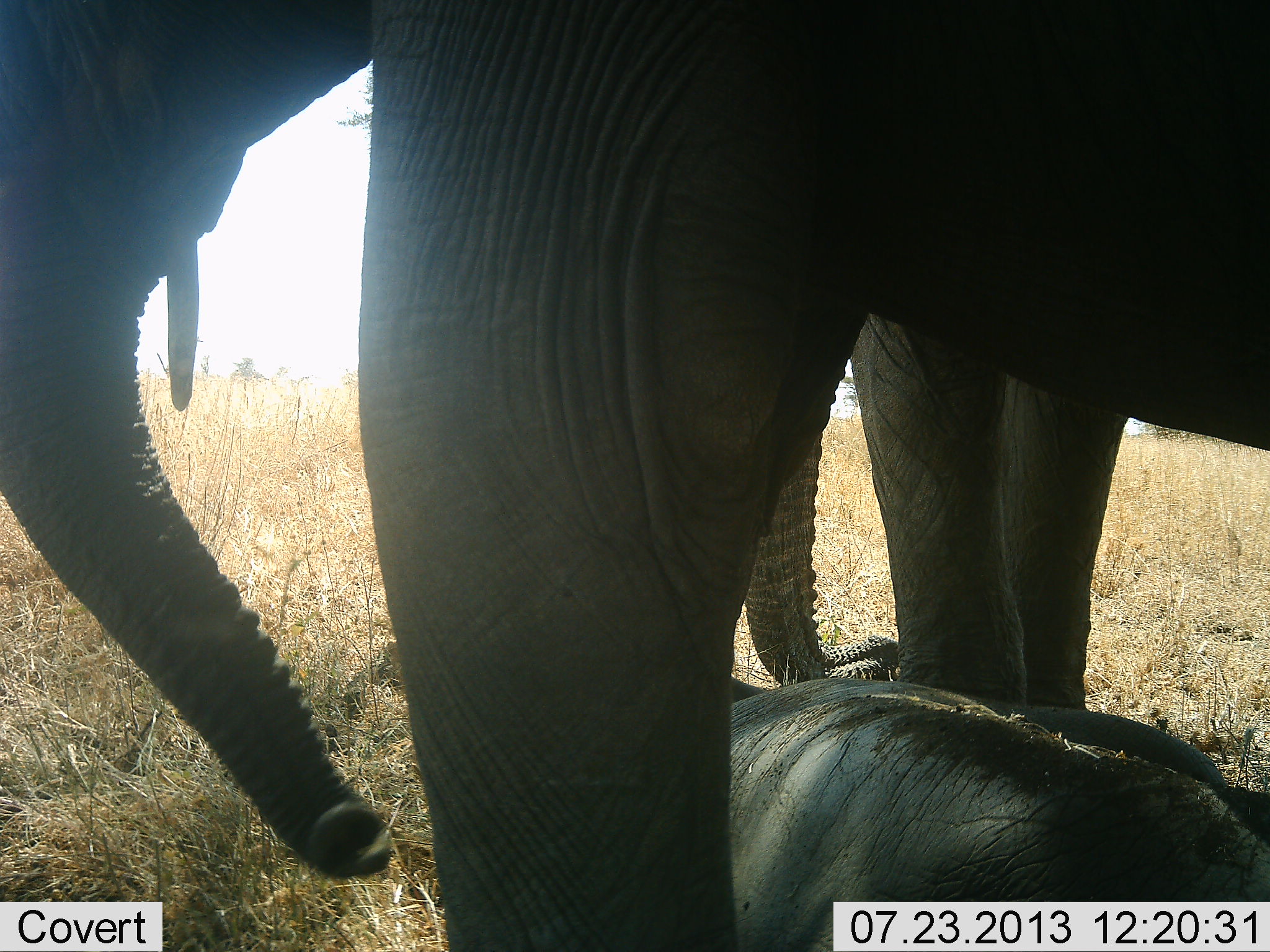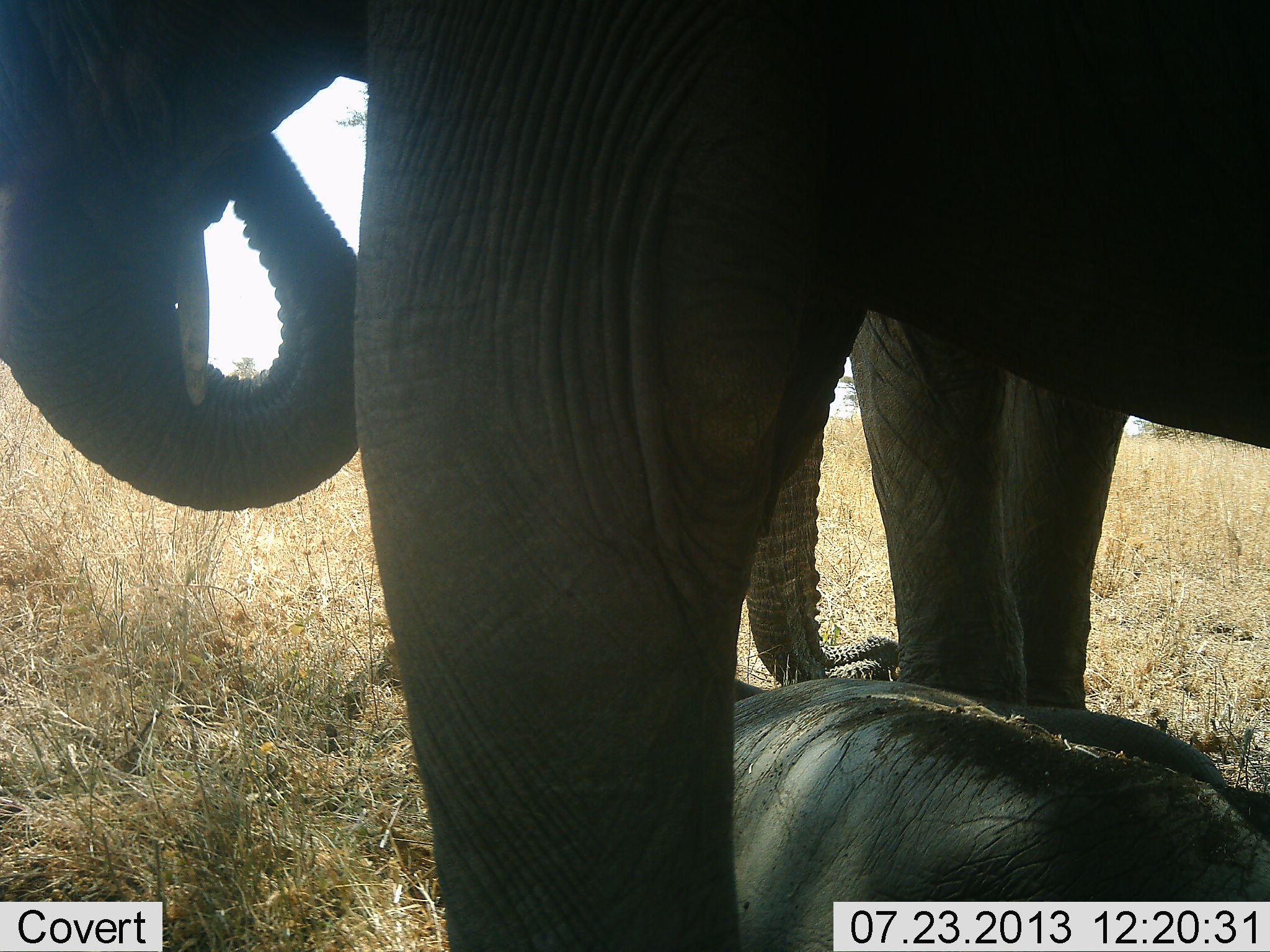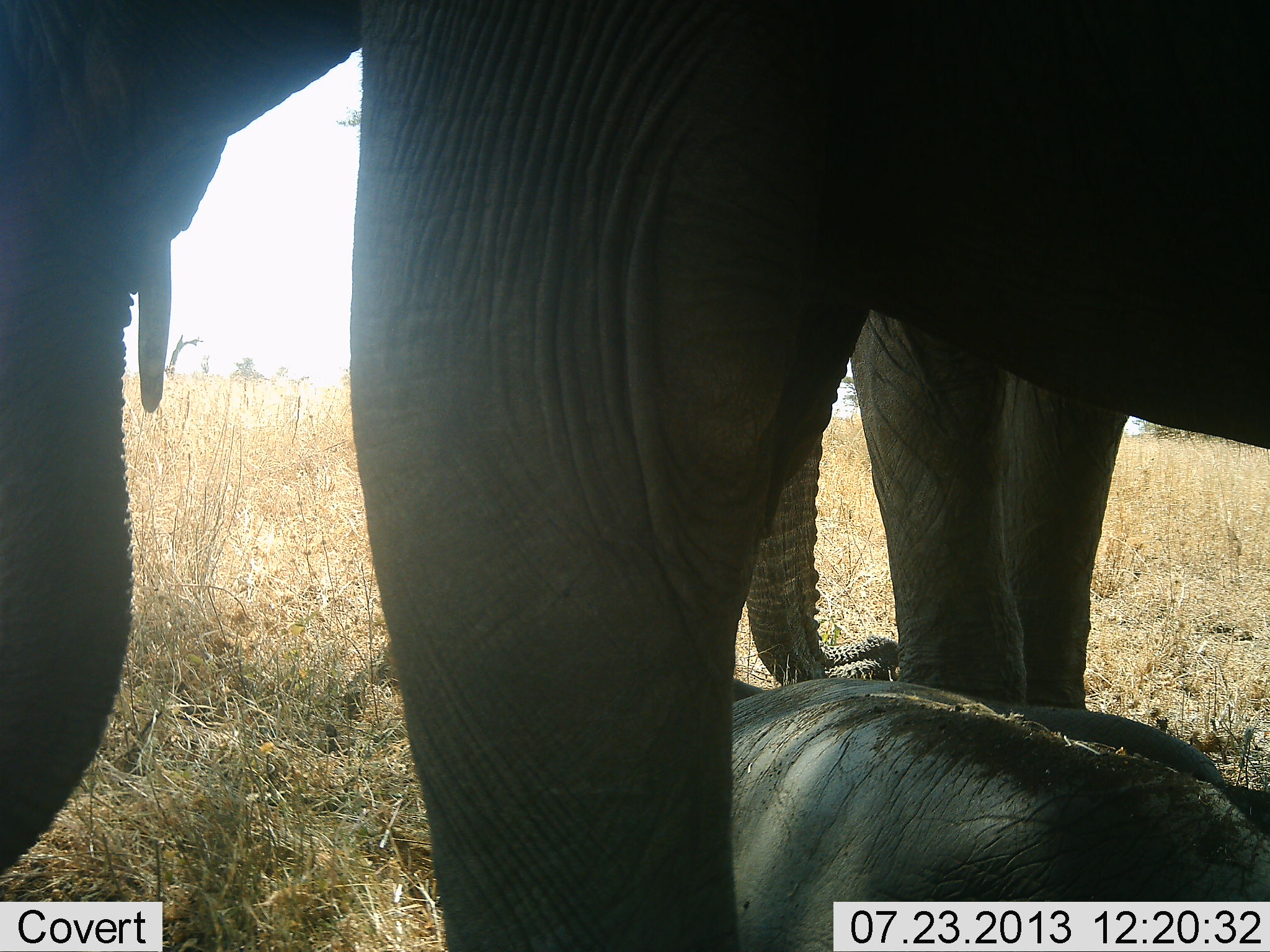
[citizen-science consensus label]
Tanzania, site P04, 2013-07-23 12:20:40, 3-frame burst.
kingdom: Animalia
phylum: Chordata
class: Mammalia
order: Proboscidea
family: Elephantidae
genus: Loxodonta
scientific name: Loxodonta africana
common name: african bush elephant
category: elephant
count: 3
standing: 86%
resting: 70%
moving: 5%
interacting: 3%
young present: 76%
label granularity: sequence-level